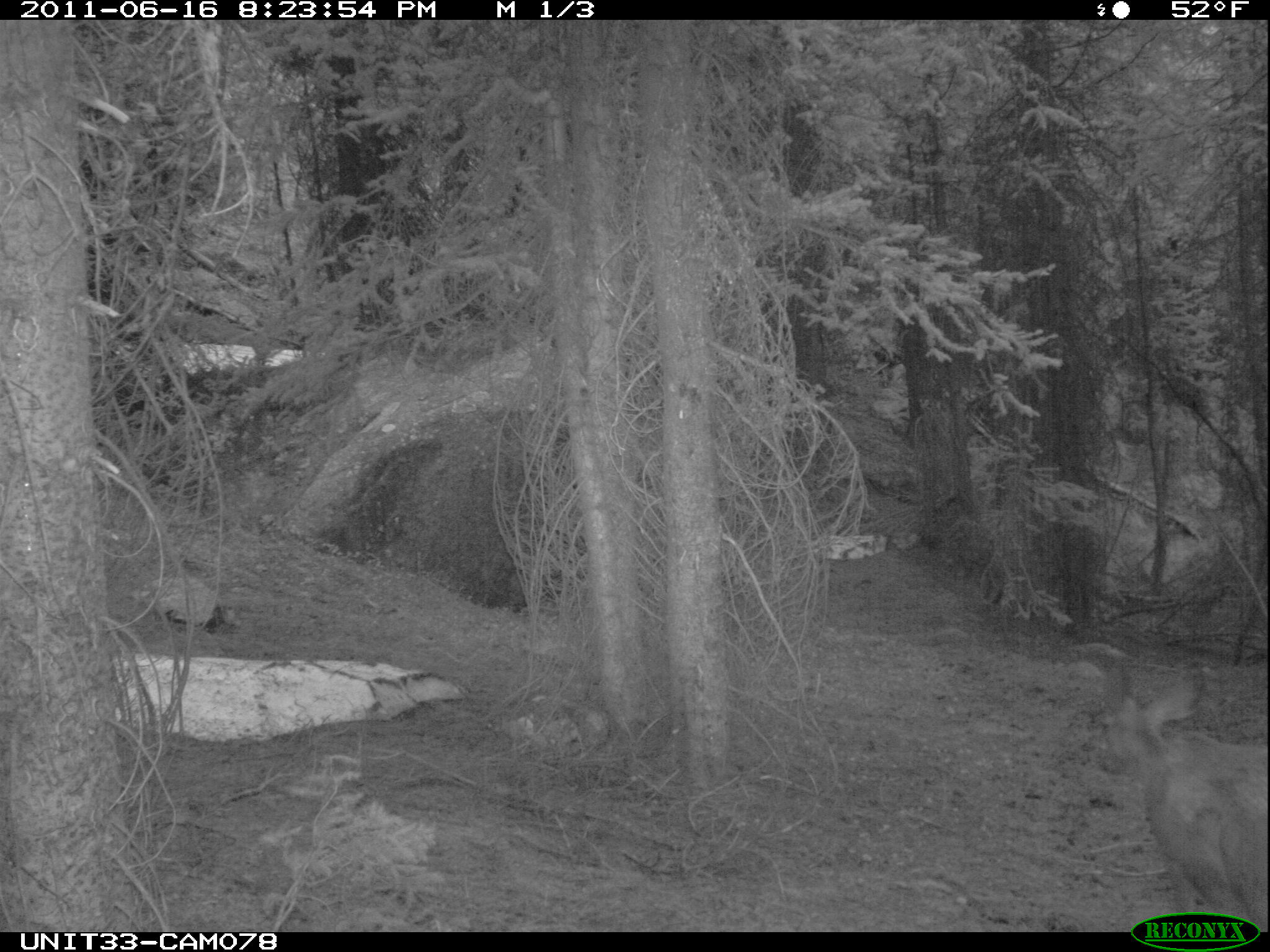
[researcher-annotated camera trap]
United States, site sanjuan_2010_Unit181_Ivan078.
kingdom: Animalia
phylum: Chordata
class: Mammalia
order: Artiodactyla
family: Cervidae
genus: Odocoileus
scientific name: Odocoileus hemionus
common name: mule deer